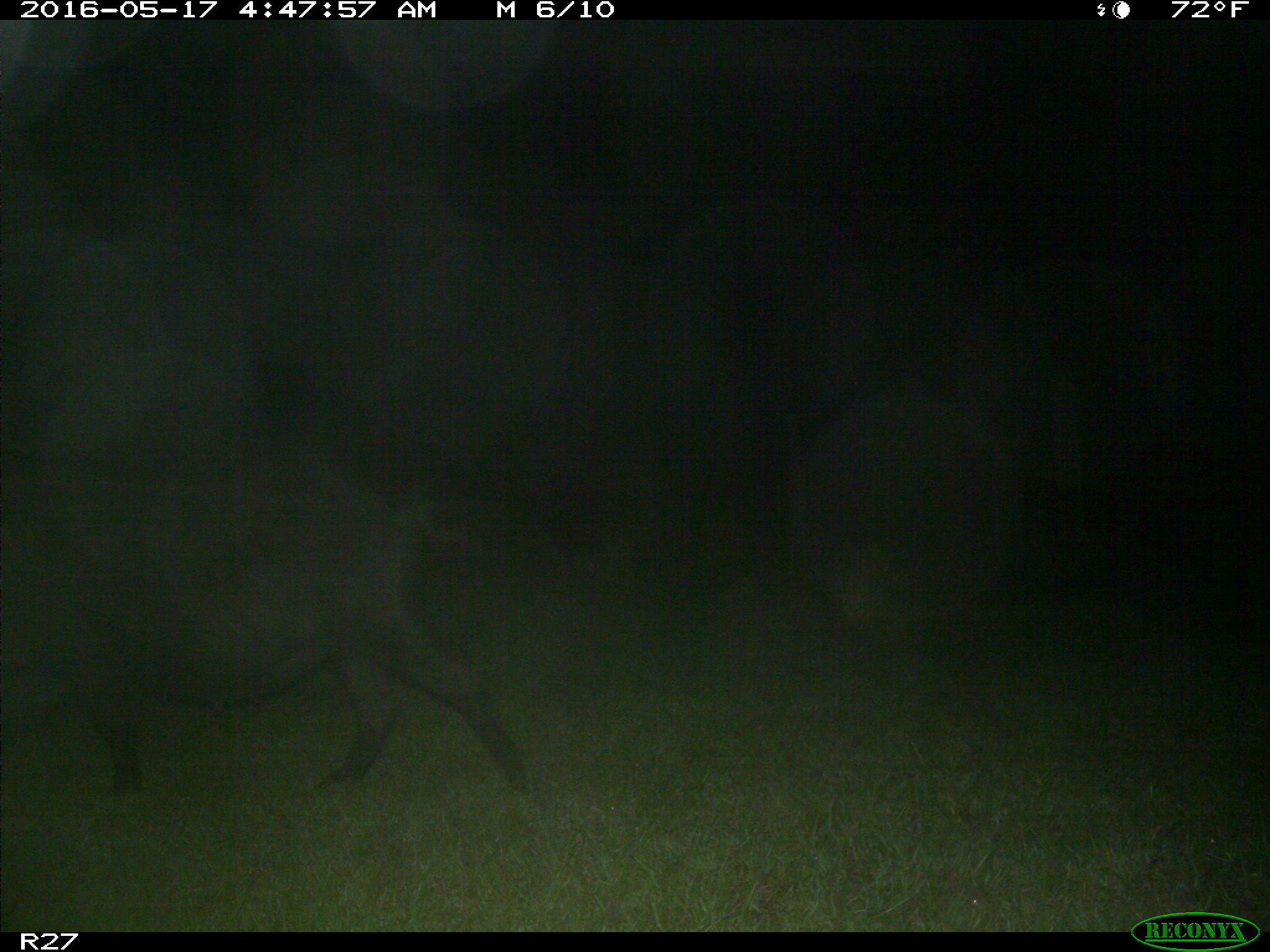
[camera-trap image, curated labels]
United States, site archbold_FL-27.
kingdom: Animalia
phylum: Chordata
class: Mammalia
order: Artiodactyla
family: Suidae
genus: Sus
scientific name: Sus scrofa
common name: wild boar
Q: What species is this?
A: Sus scrofa (wild boar).